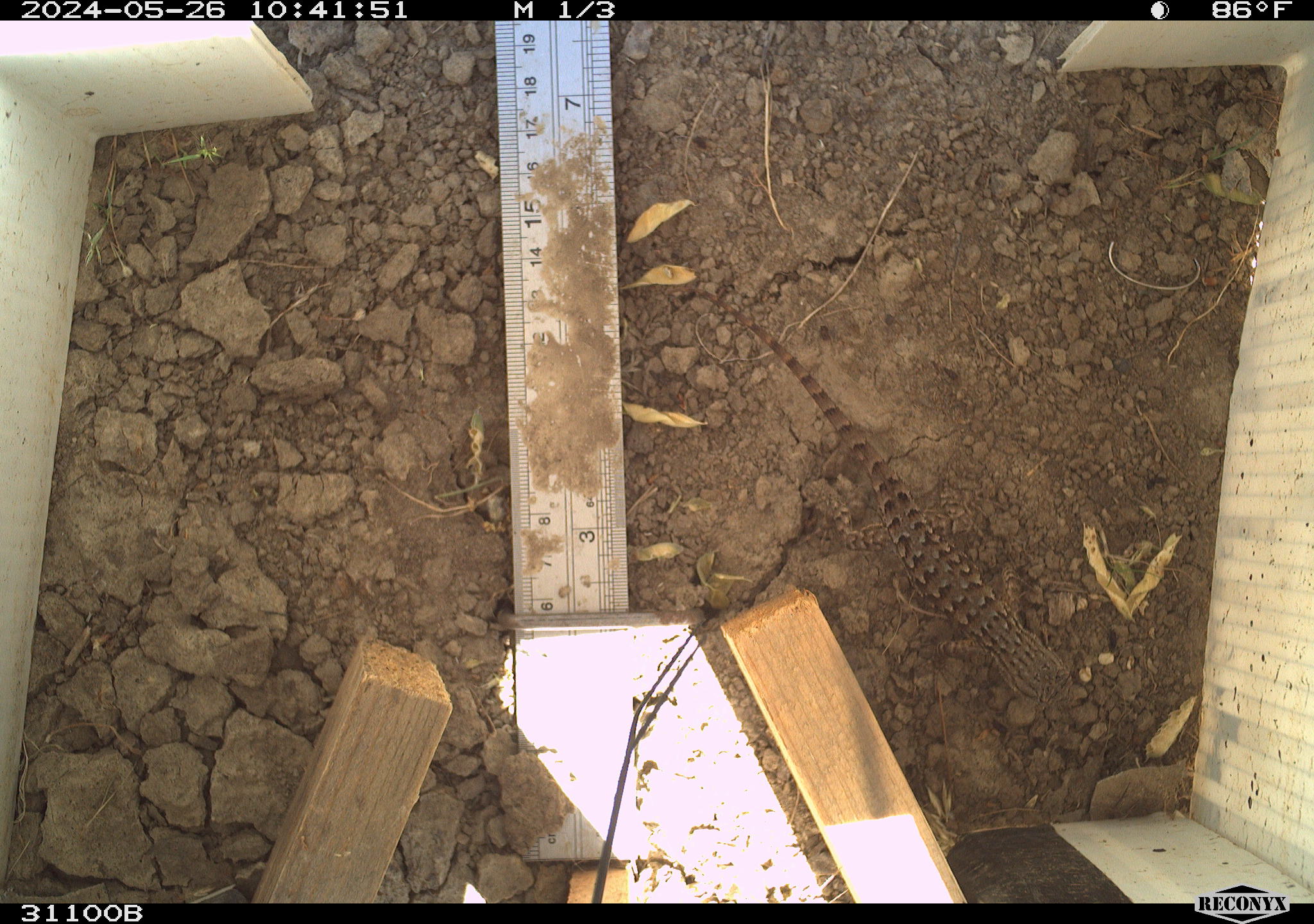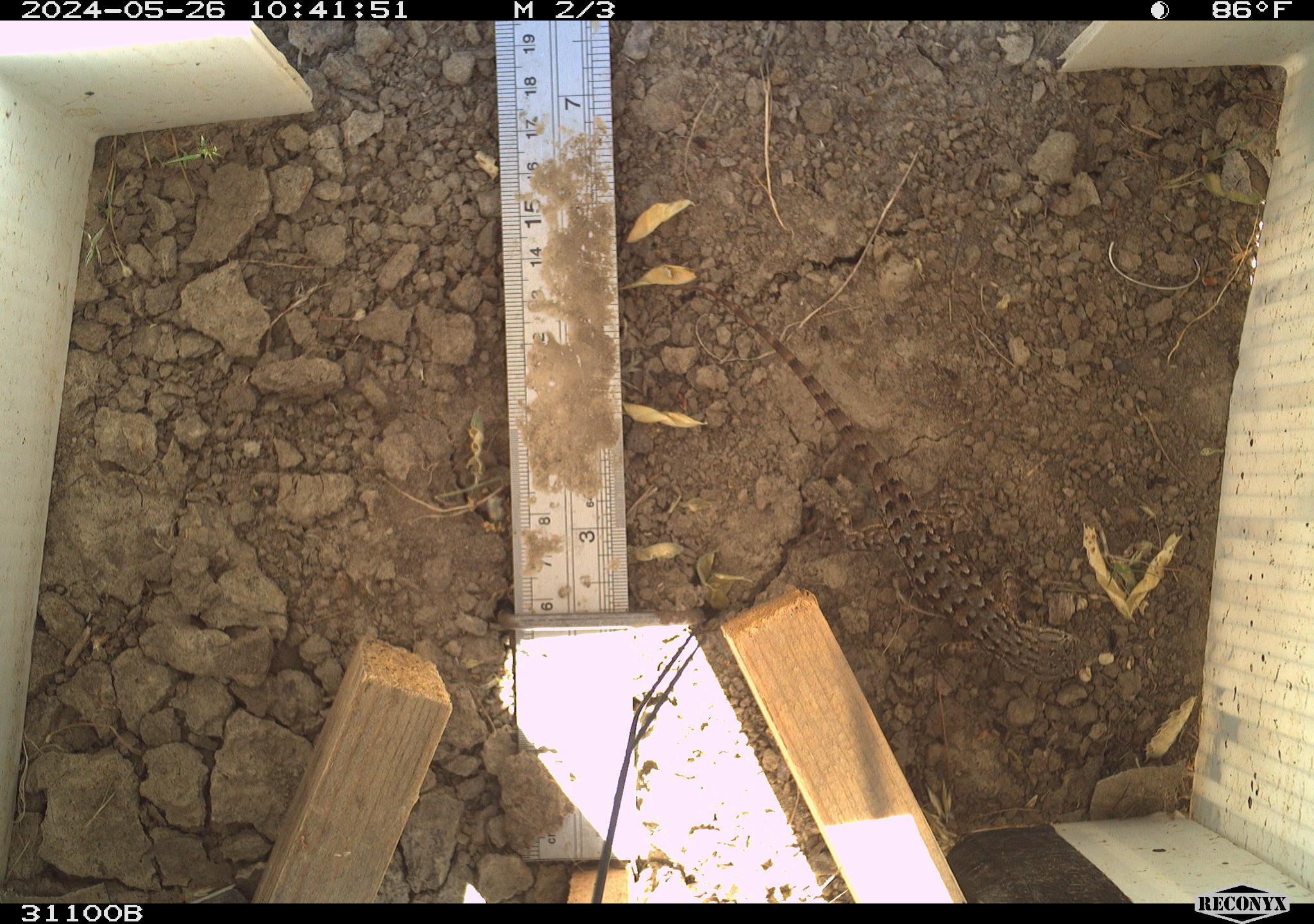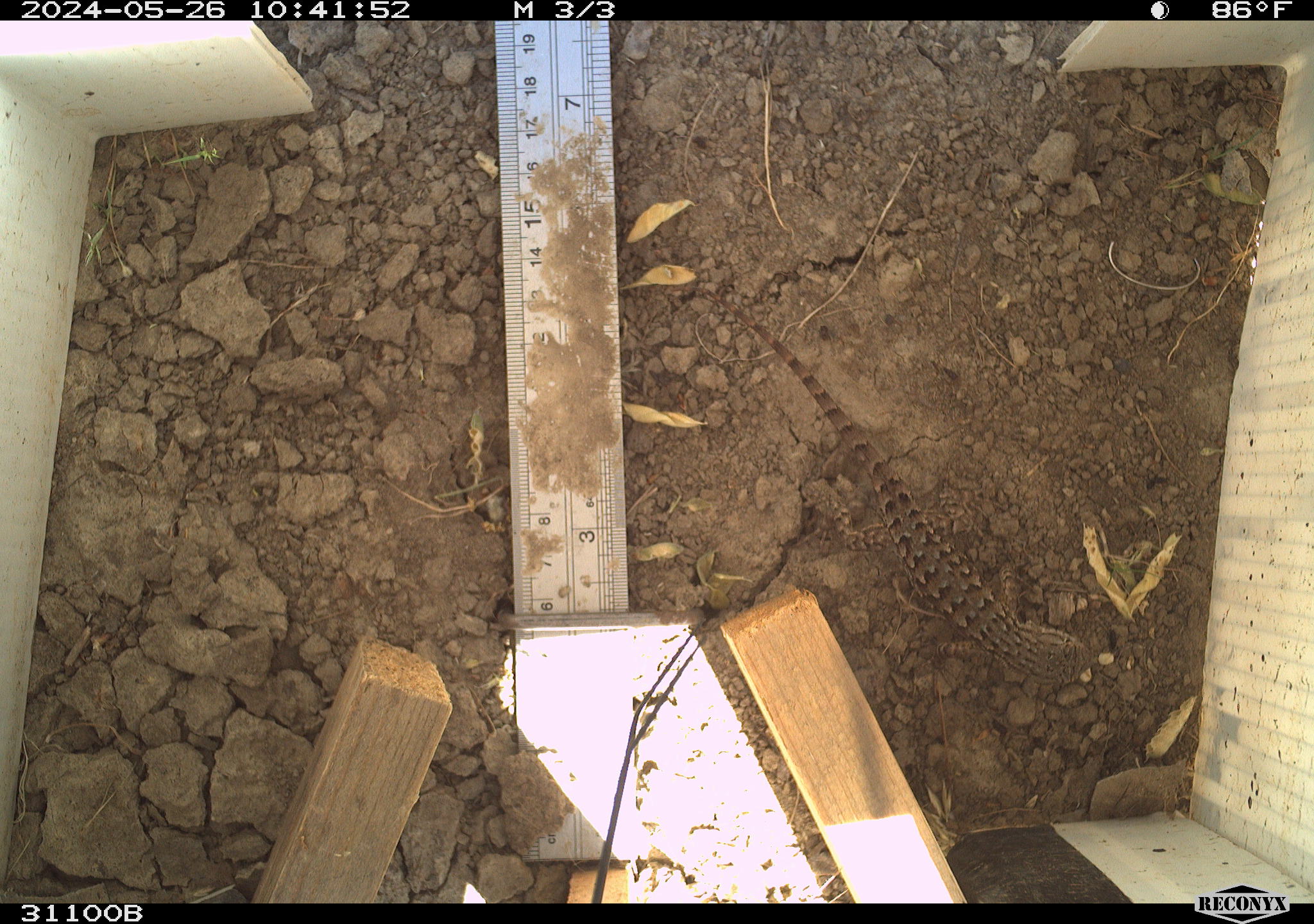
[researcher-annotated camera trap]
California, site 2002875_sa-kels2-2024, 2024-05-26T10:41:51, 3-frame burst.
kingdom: Animalia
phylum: Chordata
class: Reptilia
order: Squamata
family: Phrynosomatidae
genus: Sceloporus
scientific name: Sceloporus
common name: spiny lizards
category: sceloporus species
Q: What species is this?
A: Sceloporus species (spiny lizards) (Sceloporus).